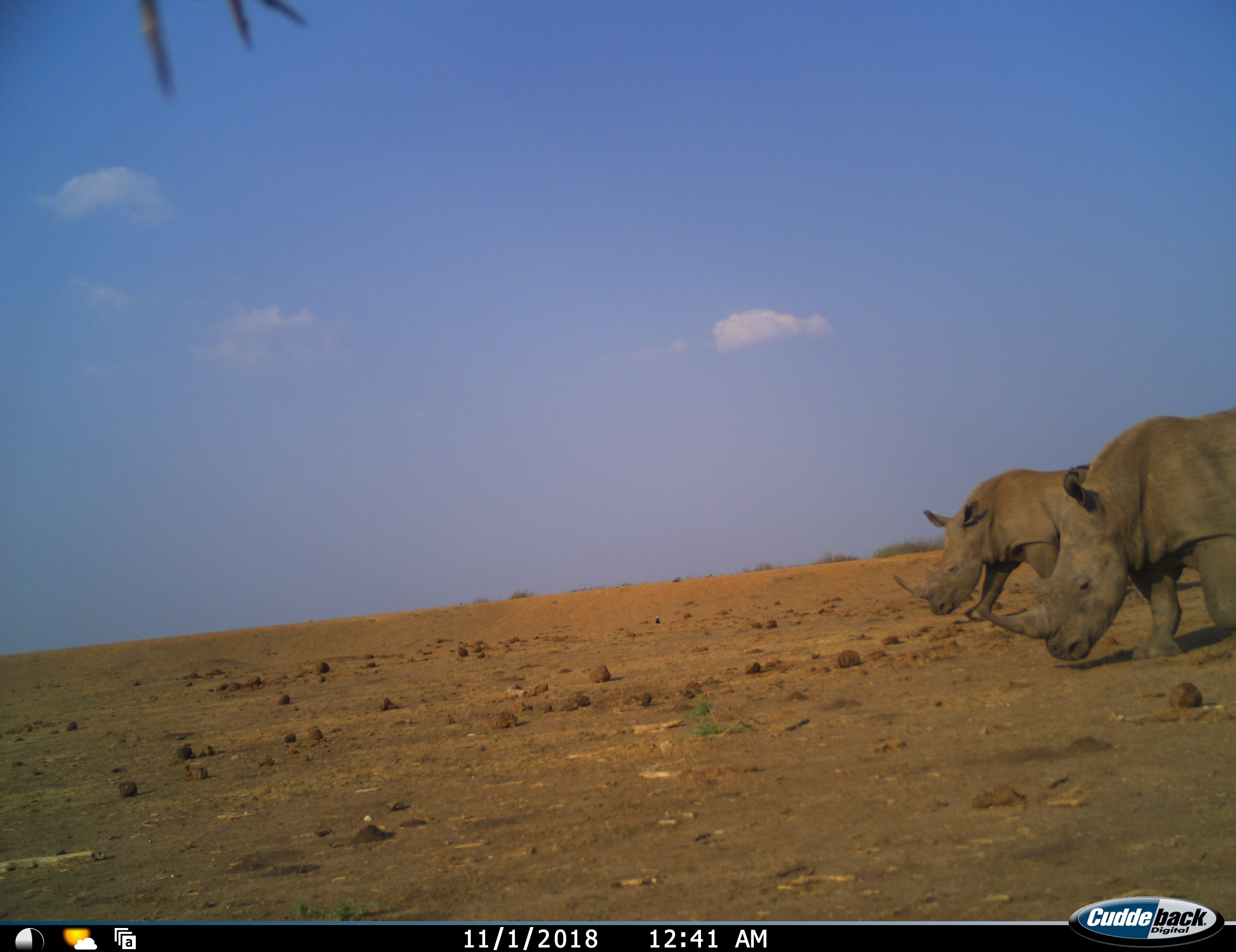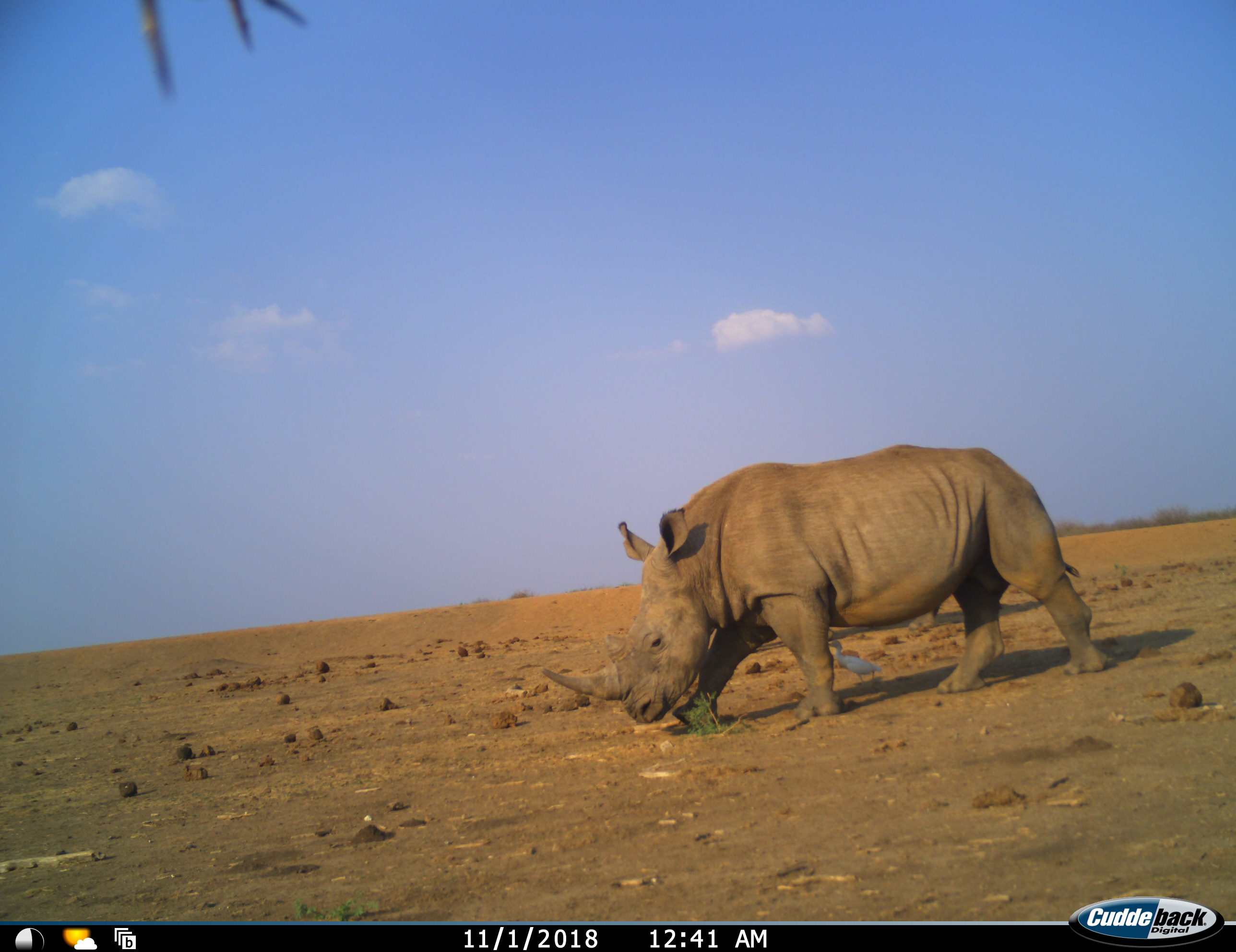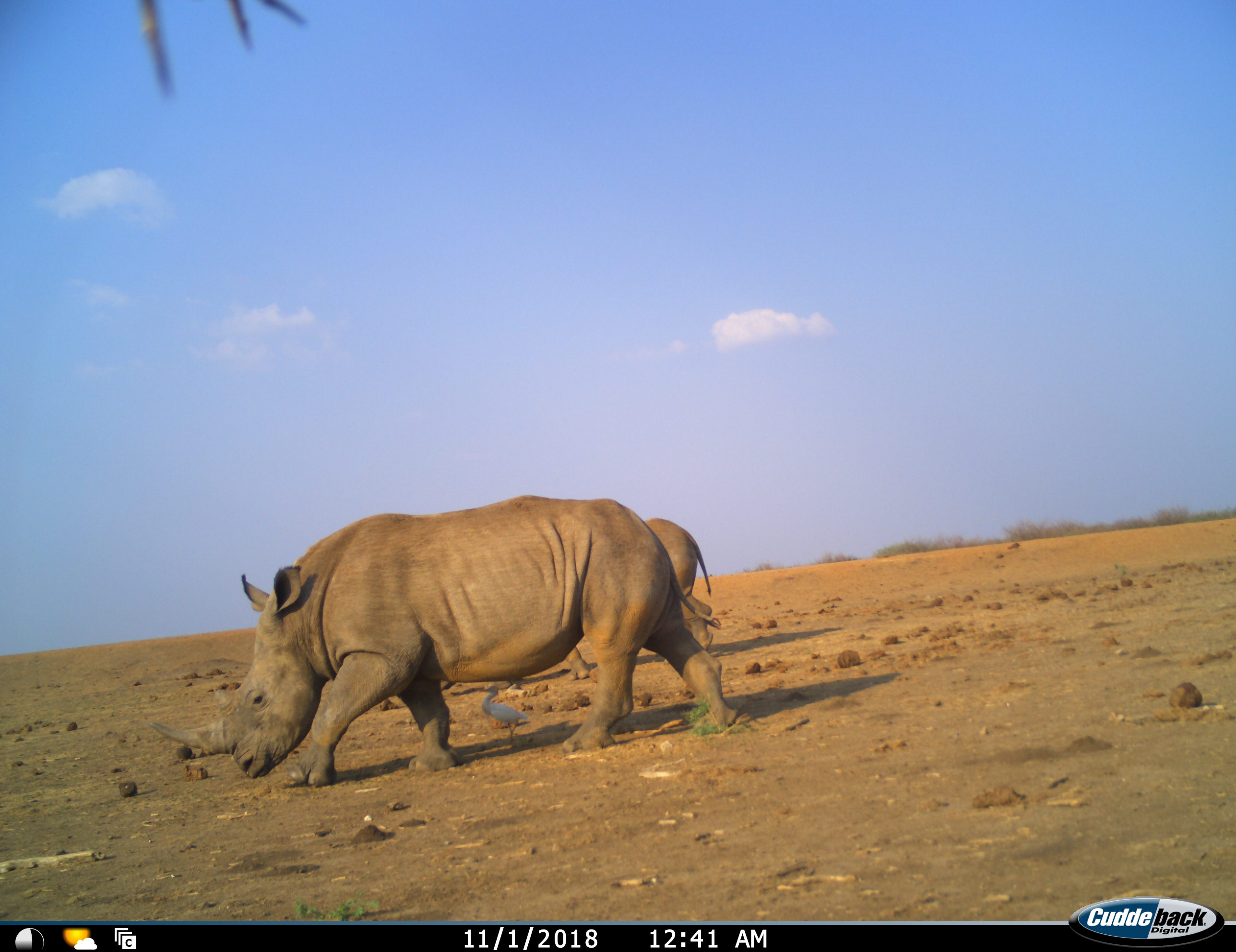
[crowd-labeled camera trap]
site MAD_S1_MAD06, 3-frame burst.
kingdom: Animalia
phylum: Chordata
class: Mammalia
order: Perissodactyla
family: Rhinocerotidae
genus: Ceratotherium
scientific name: Ceratotherium simum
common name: white rhinoceros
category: rhinoceroswhite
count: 2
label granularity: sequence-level